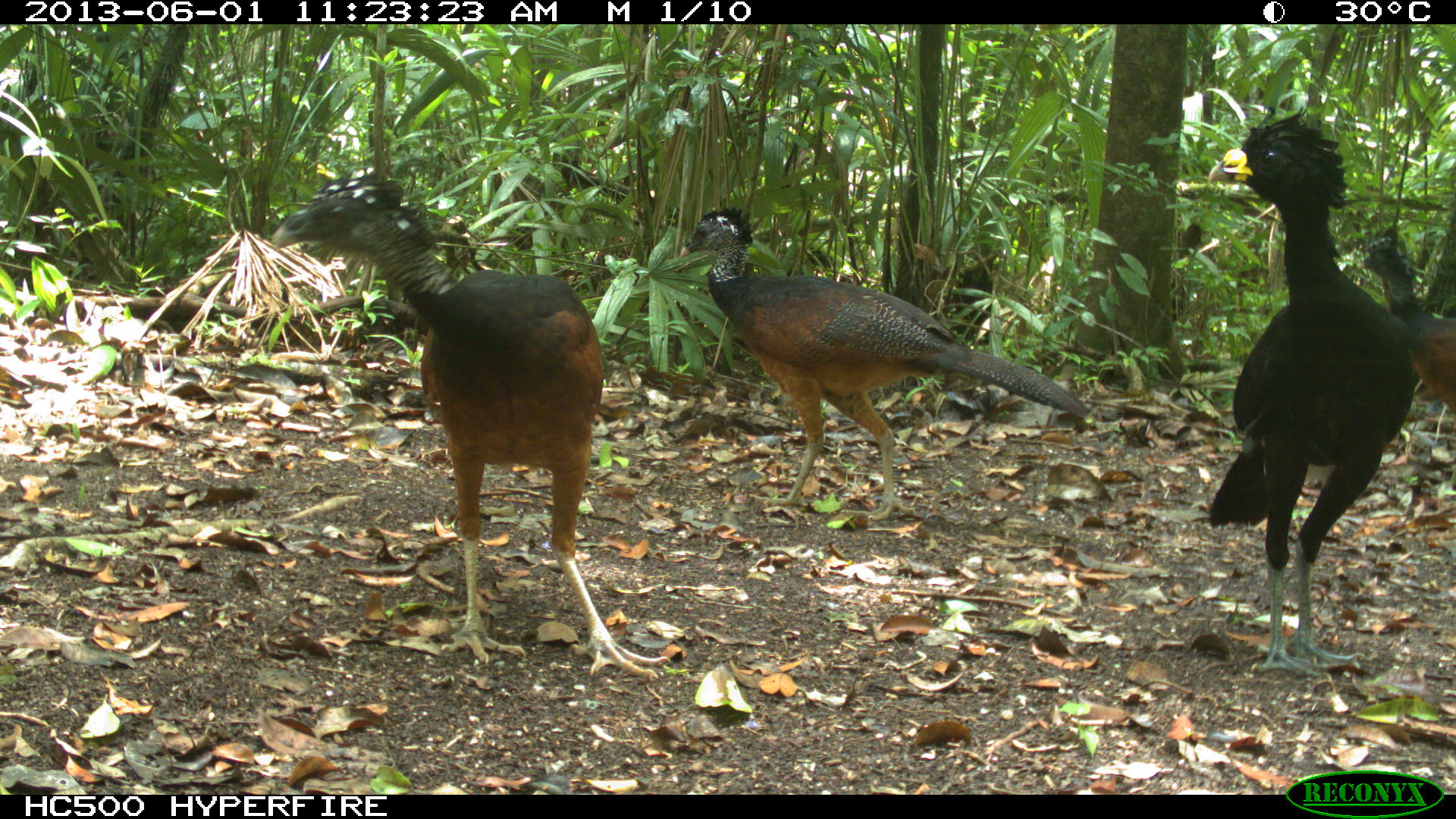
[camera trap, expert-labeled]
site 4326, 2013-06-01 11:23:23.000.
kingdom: Animalia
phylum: Chordata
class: Aves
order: Galliformes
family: Cracidae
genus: Crax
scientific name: Crax rubra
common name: great curassow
Crax rubra (great curassow), count 3.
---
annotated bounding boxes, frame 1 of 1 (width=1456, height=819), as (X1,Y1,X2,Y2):
crax rubra: (269,172,667,681); (680,206,1087,522); (1199,105,1417,677); (1358,226,1456,525)